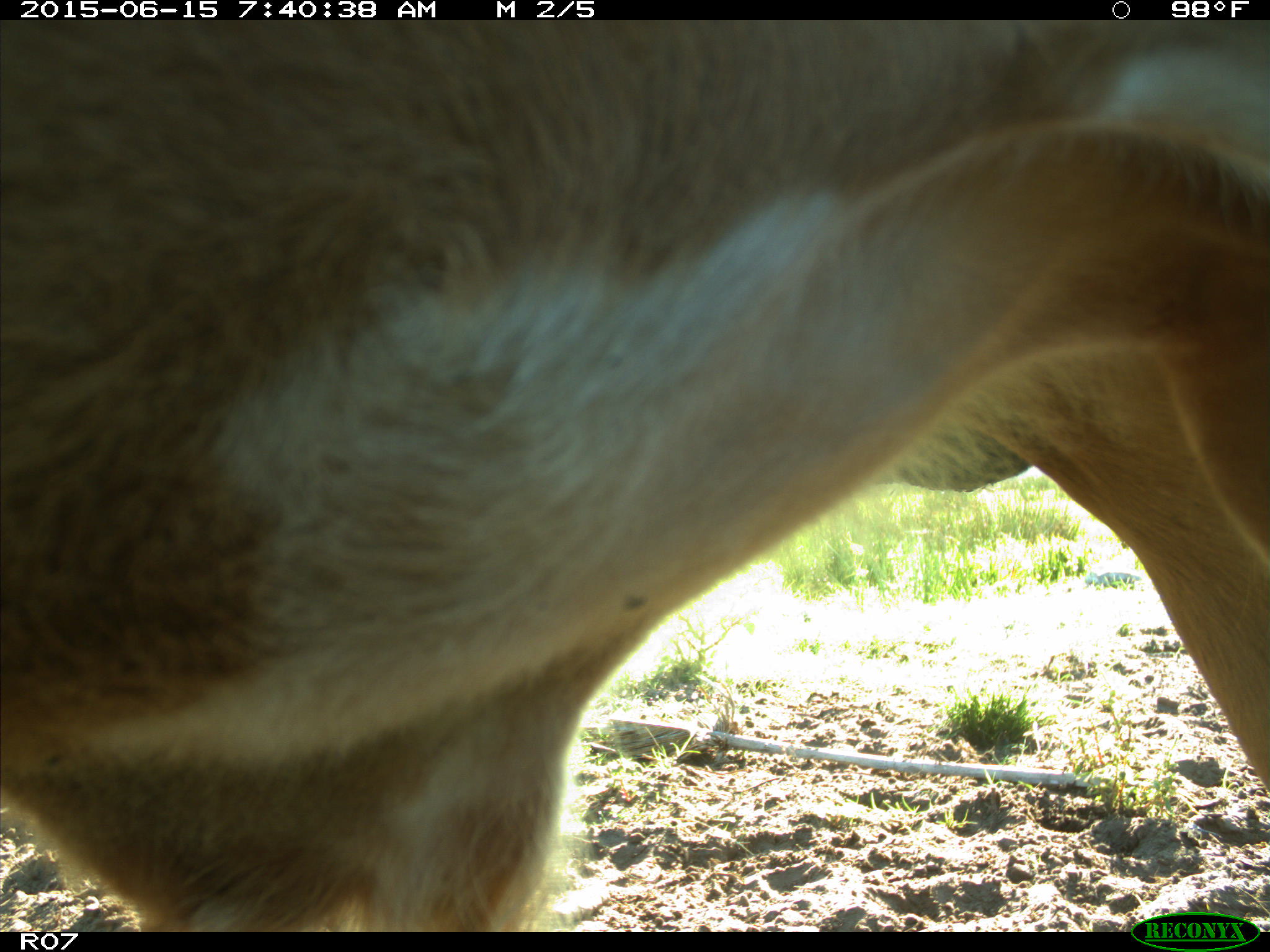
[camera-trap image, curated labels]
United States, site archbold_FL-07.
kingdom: Animalia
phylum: Chordata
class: Mammalia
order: Artiodactyla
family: Bovidae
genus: Bos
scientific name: Bos taurus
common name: domestic cow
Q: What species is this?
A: Bos taurus (domestic cow).